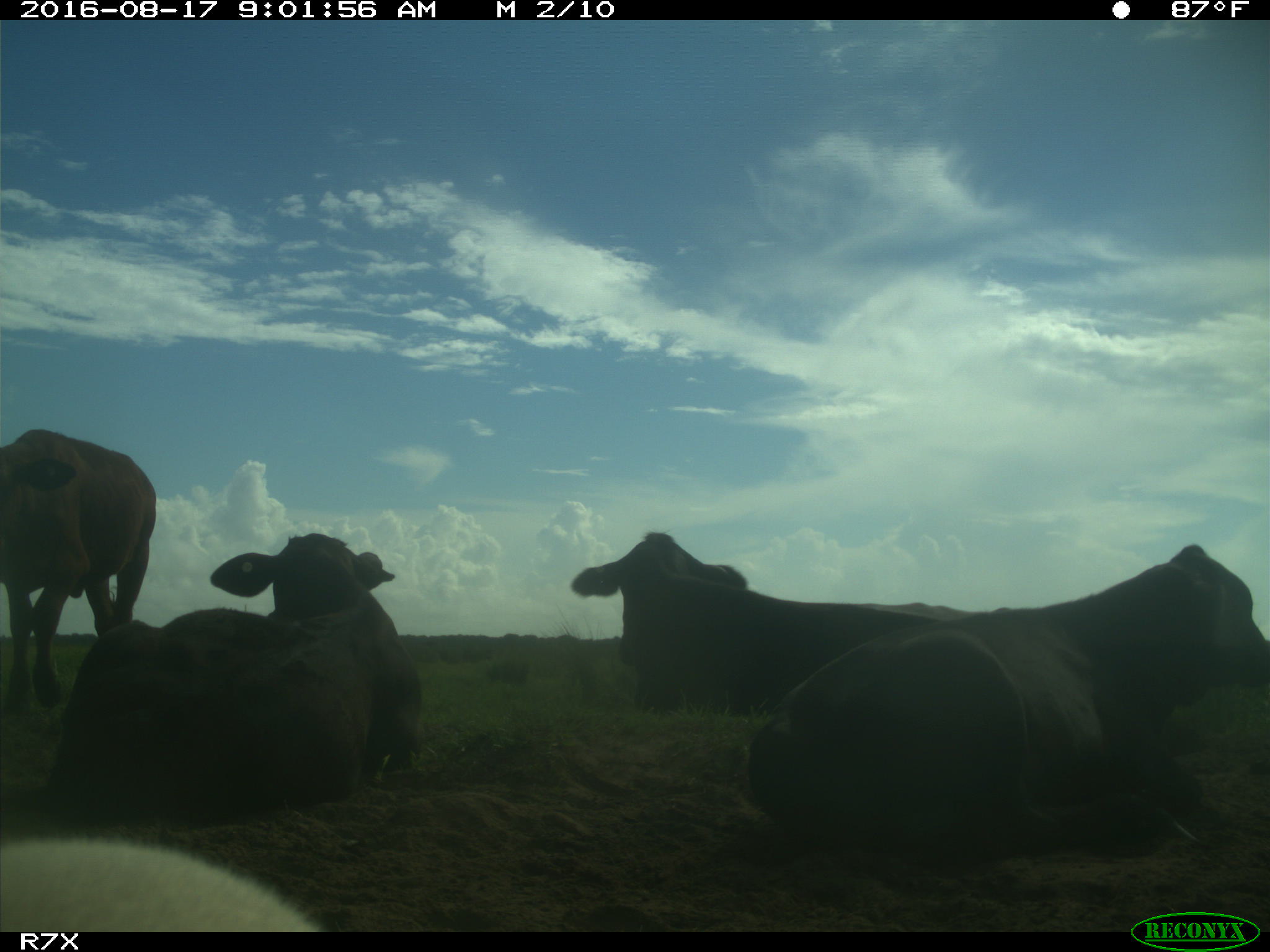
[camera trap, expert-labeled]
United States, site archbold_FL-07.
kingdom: Animalia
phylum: Chordata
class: Mammalia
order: Artiodactyla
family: Bovidae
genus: Bos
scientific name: Bos taurus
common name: domestic cow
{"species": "Bos taurus (domestic cow)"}